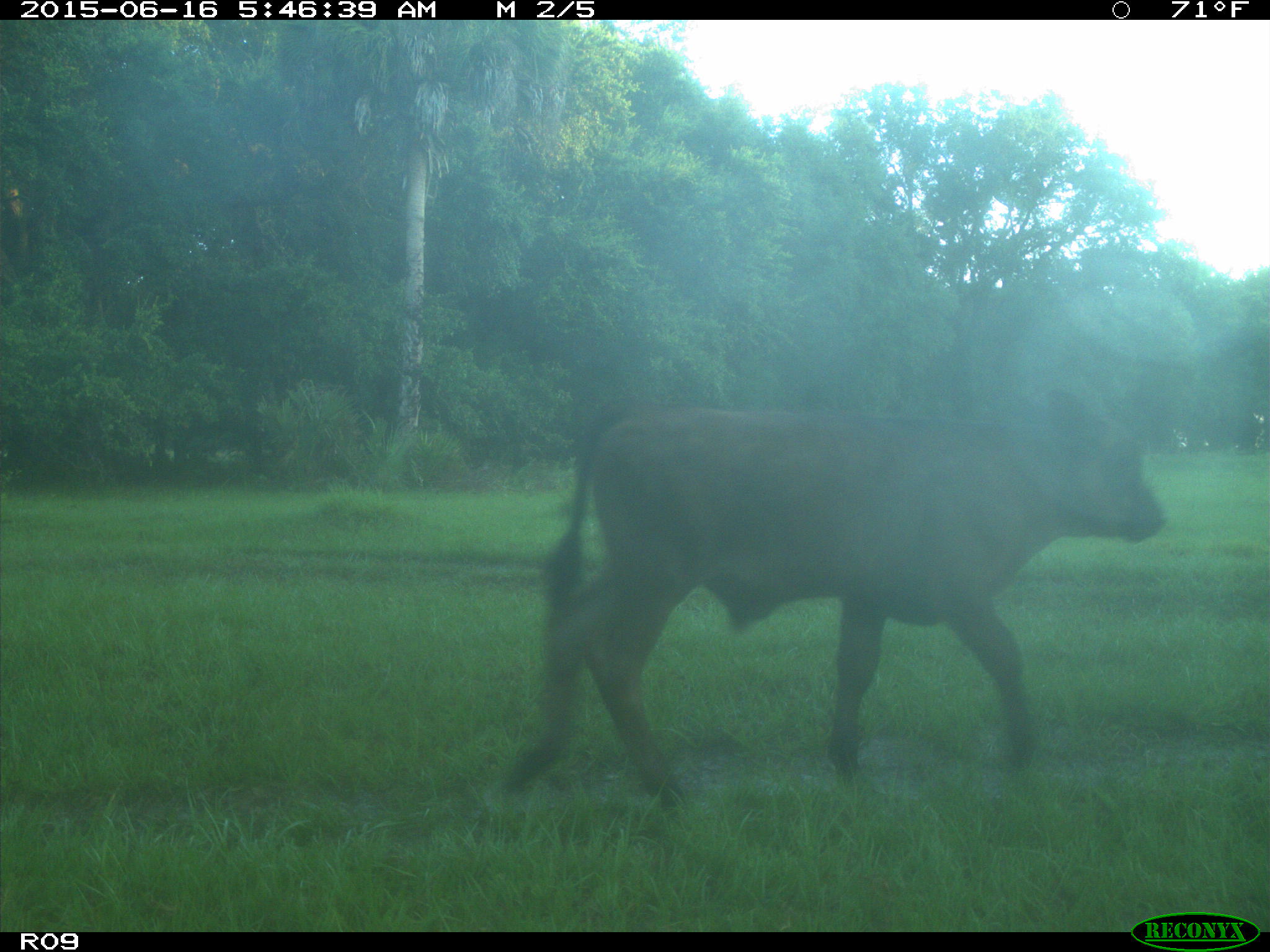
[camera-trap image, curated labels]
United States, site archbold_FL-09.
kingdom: Animalia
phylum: Chordata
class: Mammalia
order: Artiodactyla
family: Bovidae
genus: Bos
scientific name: Bos taurus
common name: domestic cow